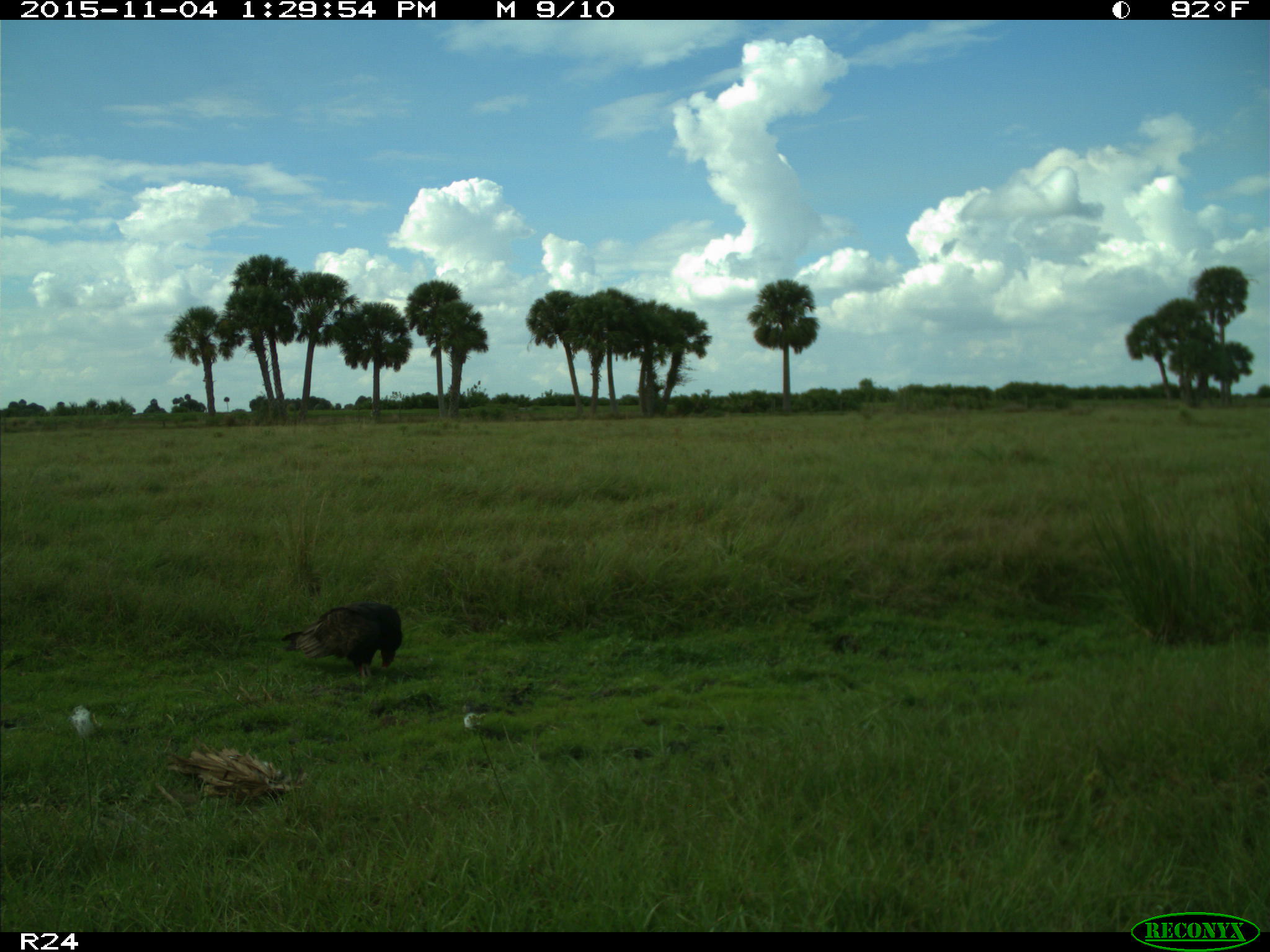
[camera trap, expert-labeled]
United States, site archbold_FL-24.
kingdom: Animalia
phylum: Chordata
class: Aves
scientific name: Aves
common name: birds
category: unidentified bird